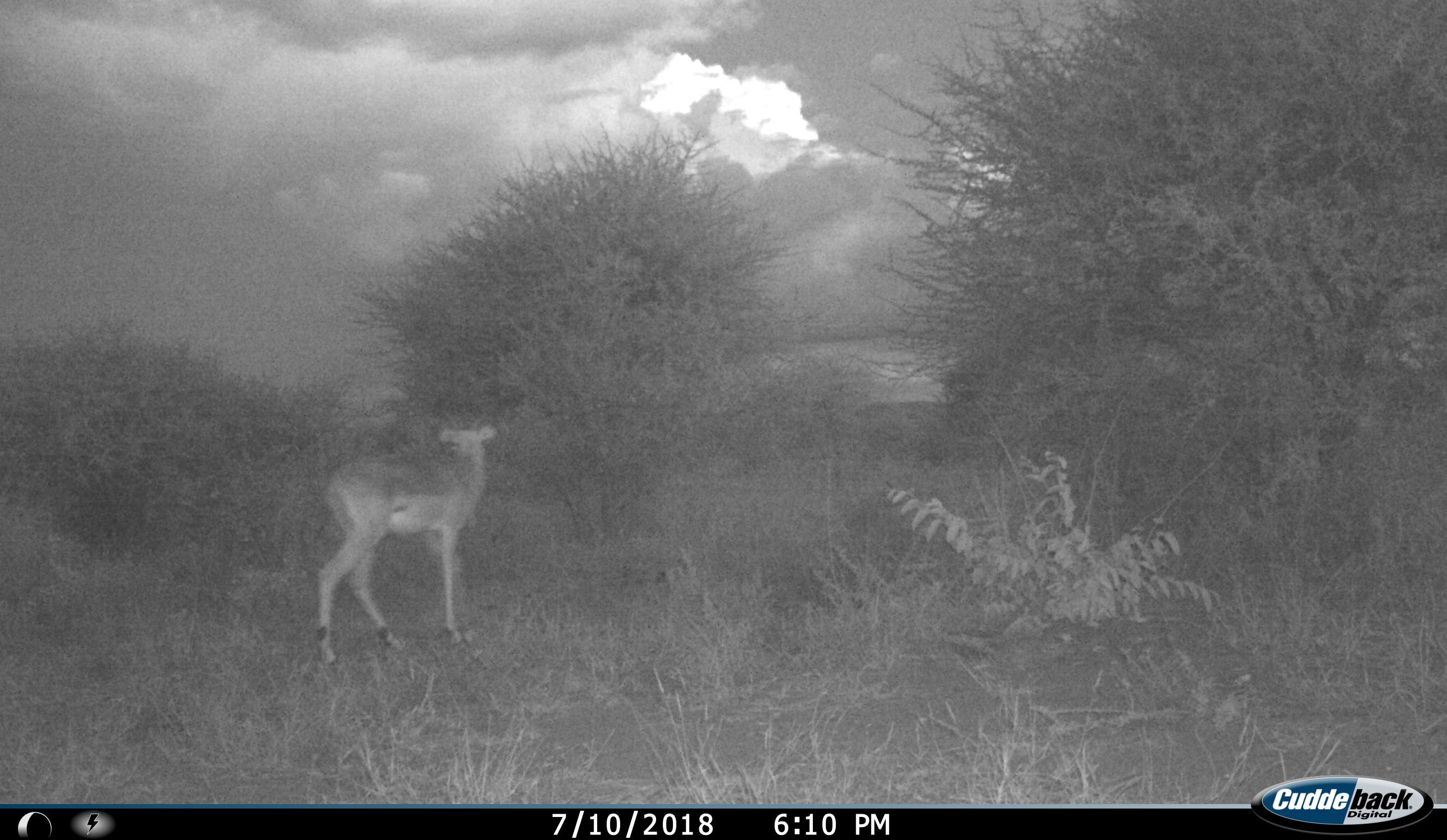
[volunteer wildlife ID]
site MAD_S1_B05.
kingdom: Animalia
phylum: Chordata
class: Mammalia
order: Artiodactyla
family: Bovidae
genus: Aepyceros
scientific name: Aepyceros melampus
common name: impala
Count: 1.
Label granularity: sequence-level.